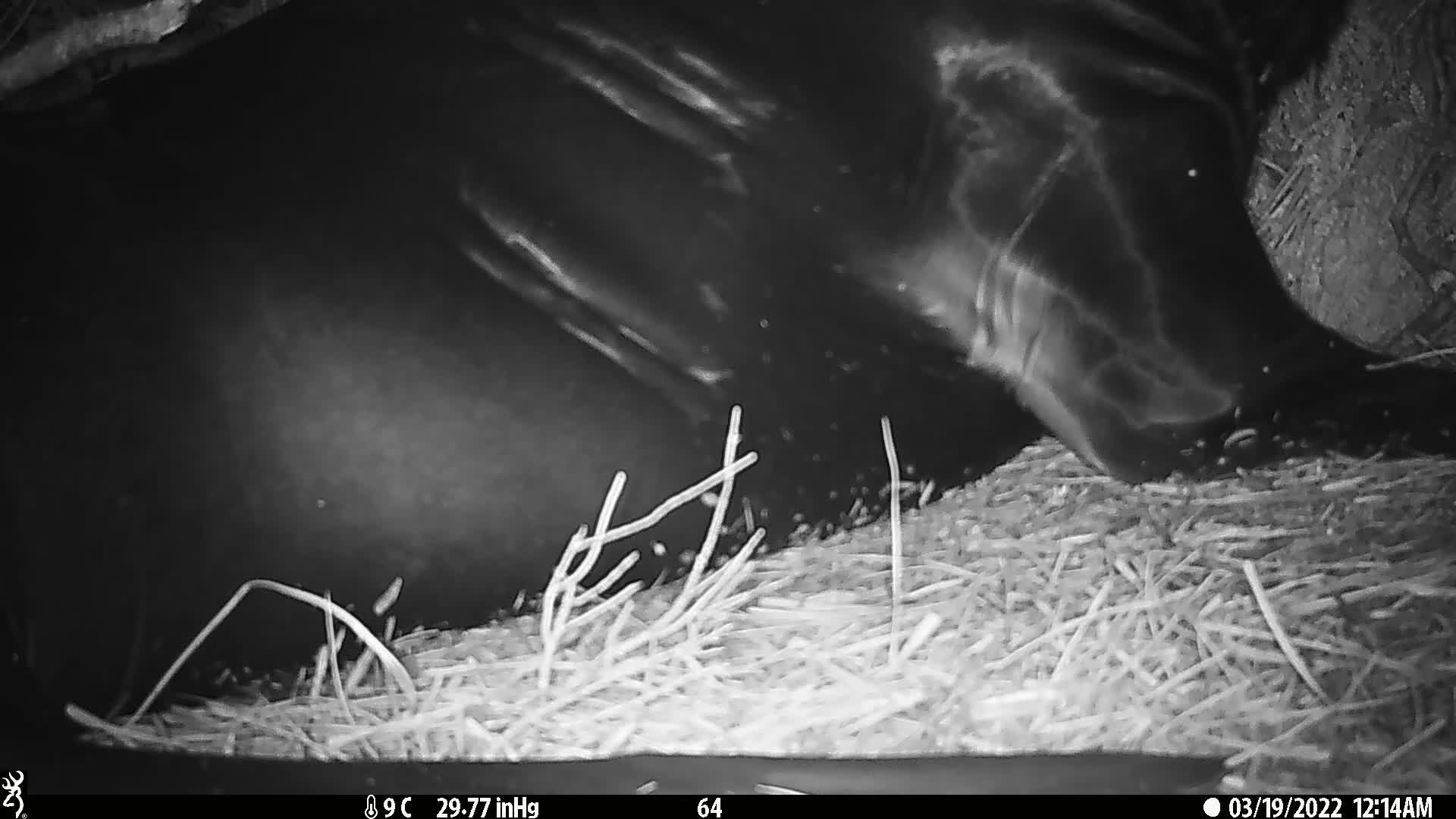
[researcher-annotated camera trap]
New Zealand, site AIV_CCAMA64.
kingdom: Animalia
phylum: Chordata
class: Mammalia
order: Carnivora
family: Otariidae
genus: Phocarctos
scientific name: Phocarctos hookeri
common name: new zealand sea lion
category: sealion